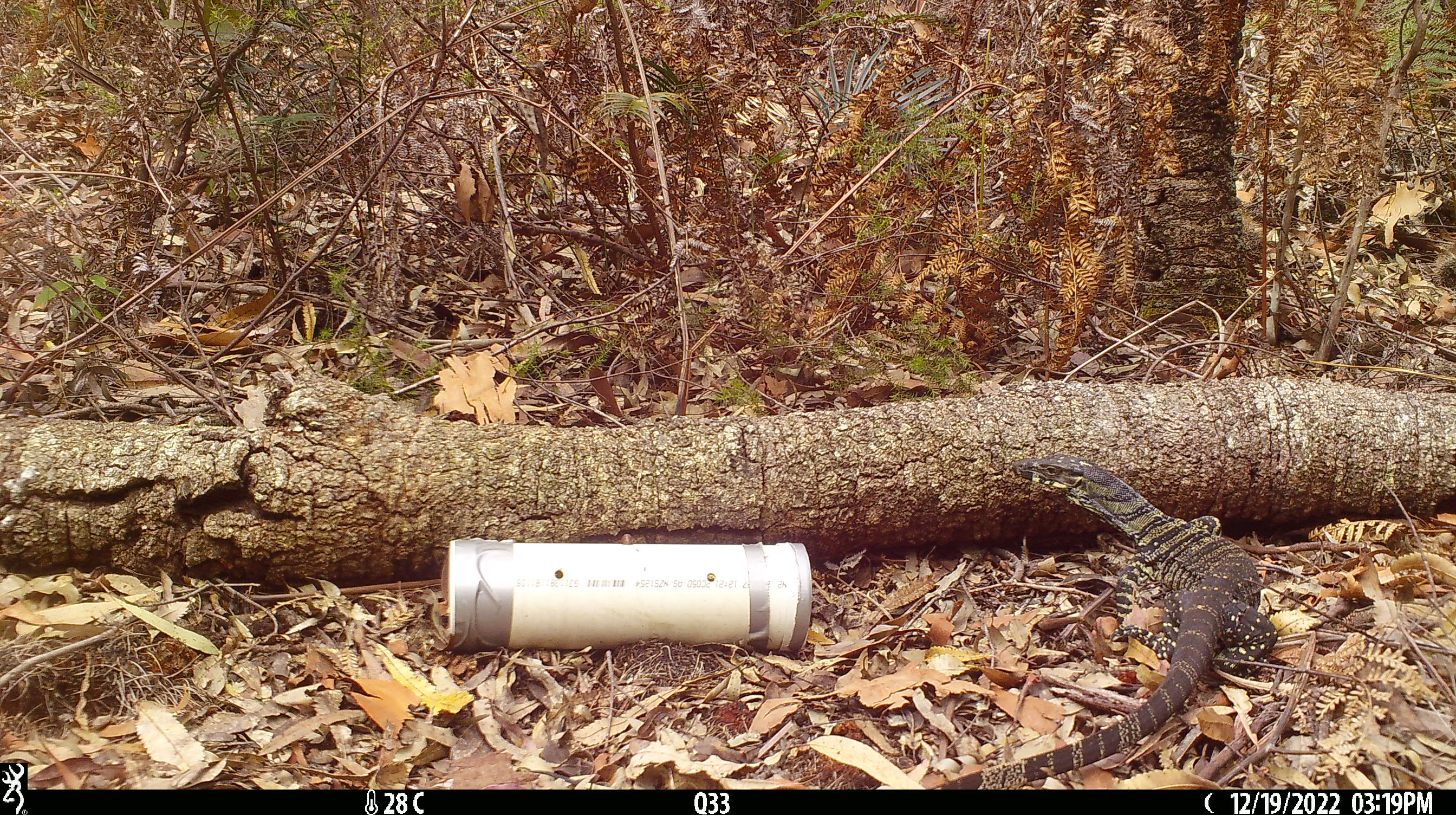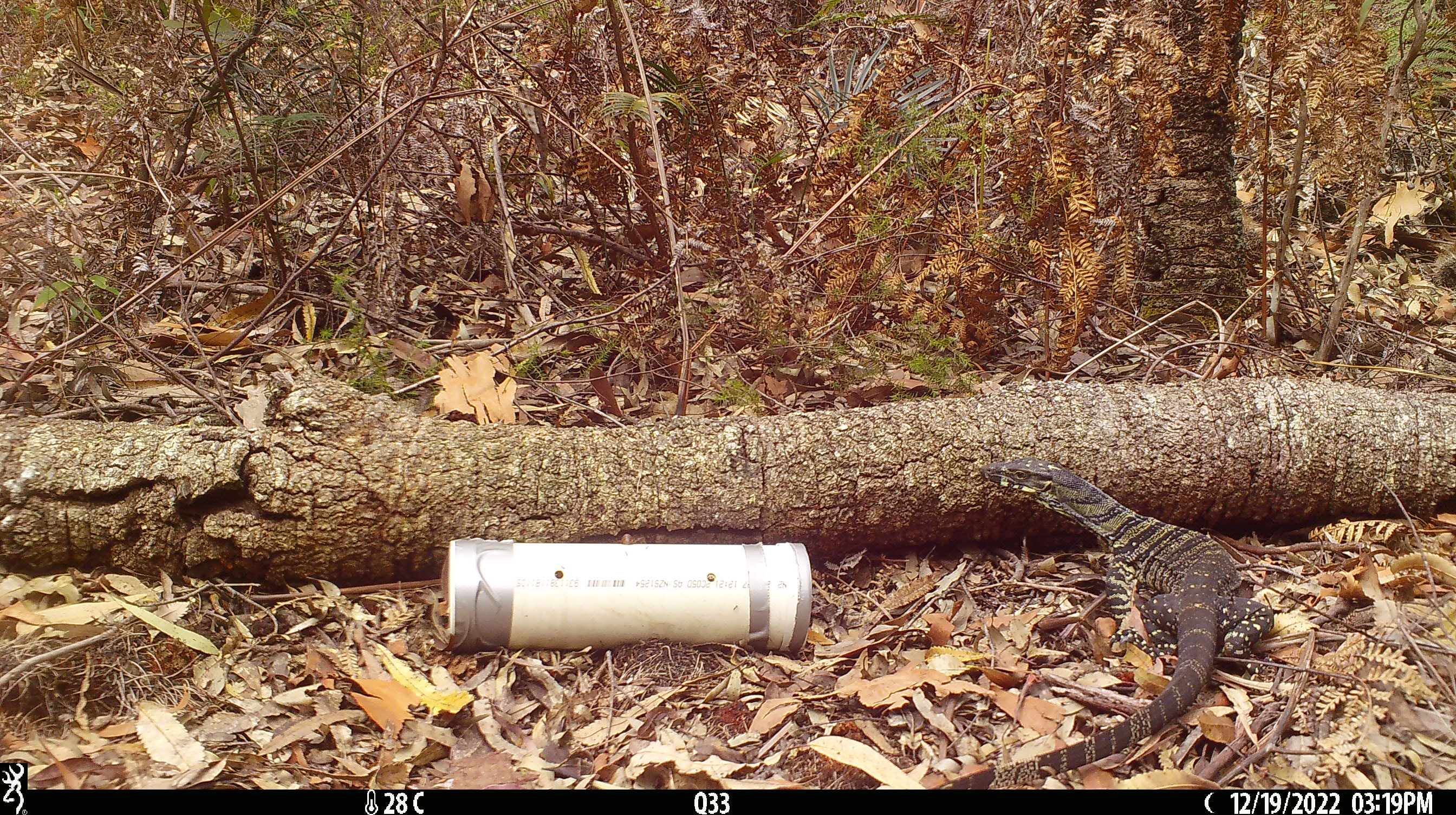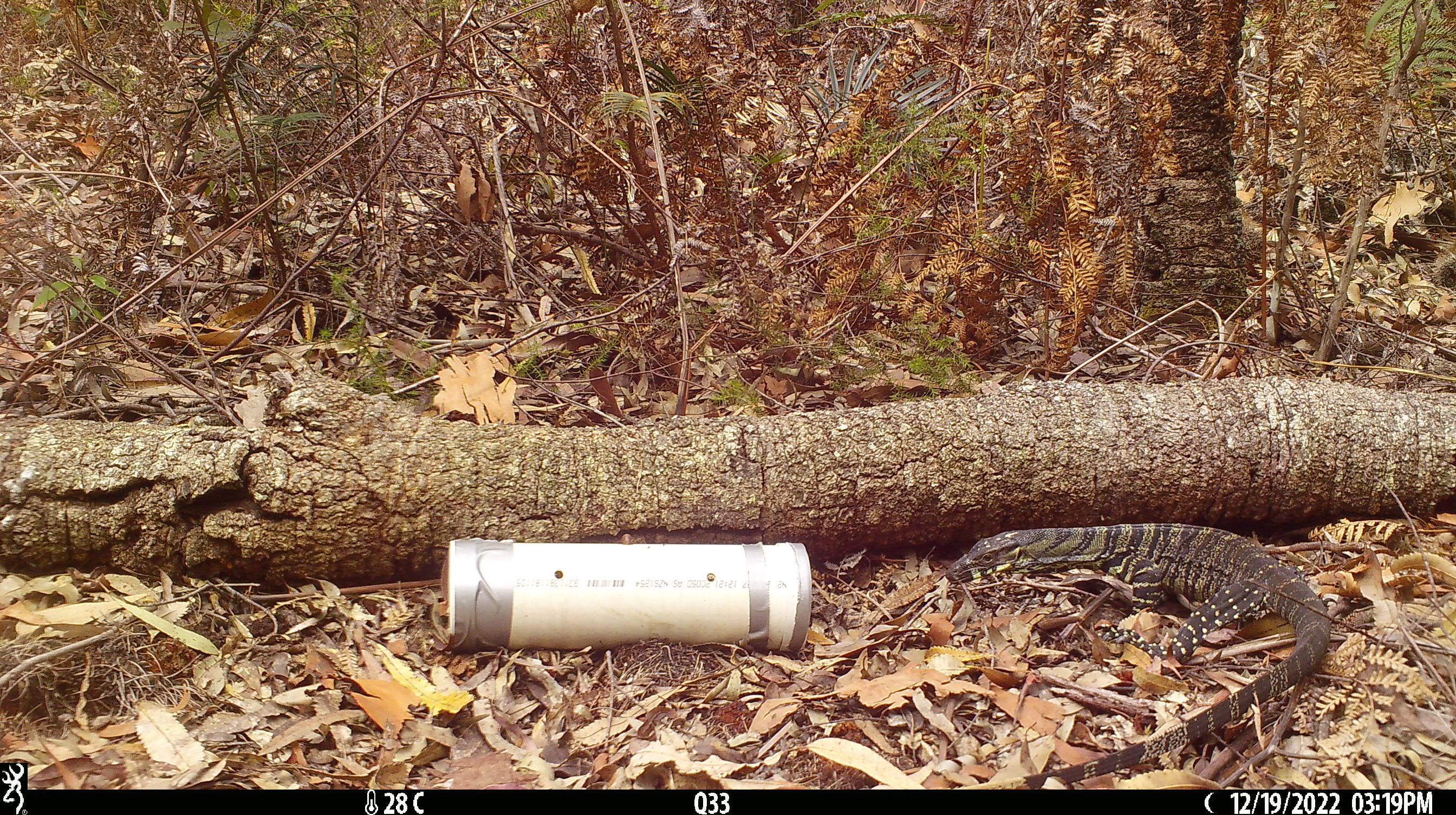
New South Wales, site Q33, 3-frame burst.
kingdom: Animalia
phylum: Chordata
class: Reptilia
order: Squamata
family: Varanidae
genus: Varanus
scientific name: Varanus varius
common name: lace monitor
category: goanna